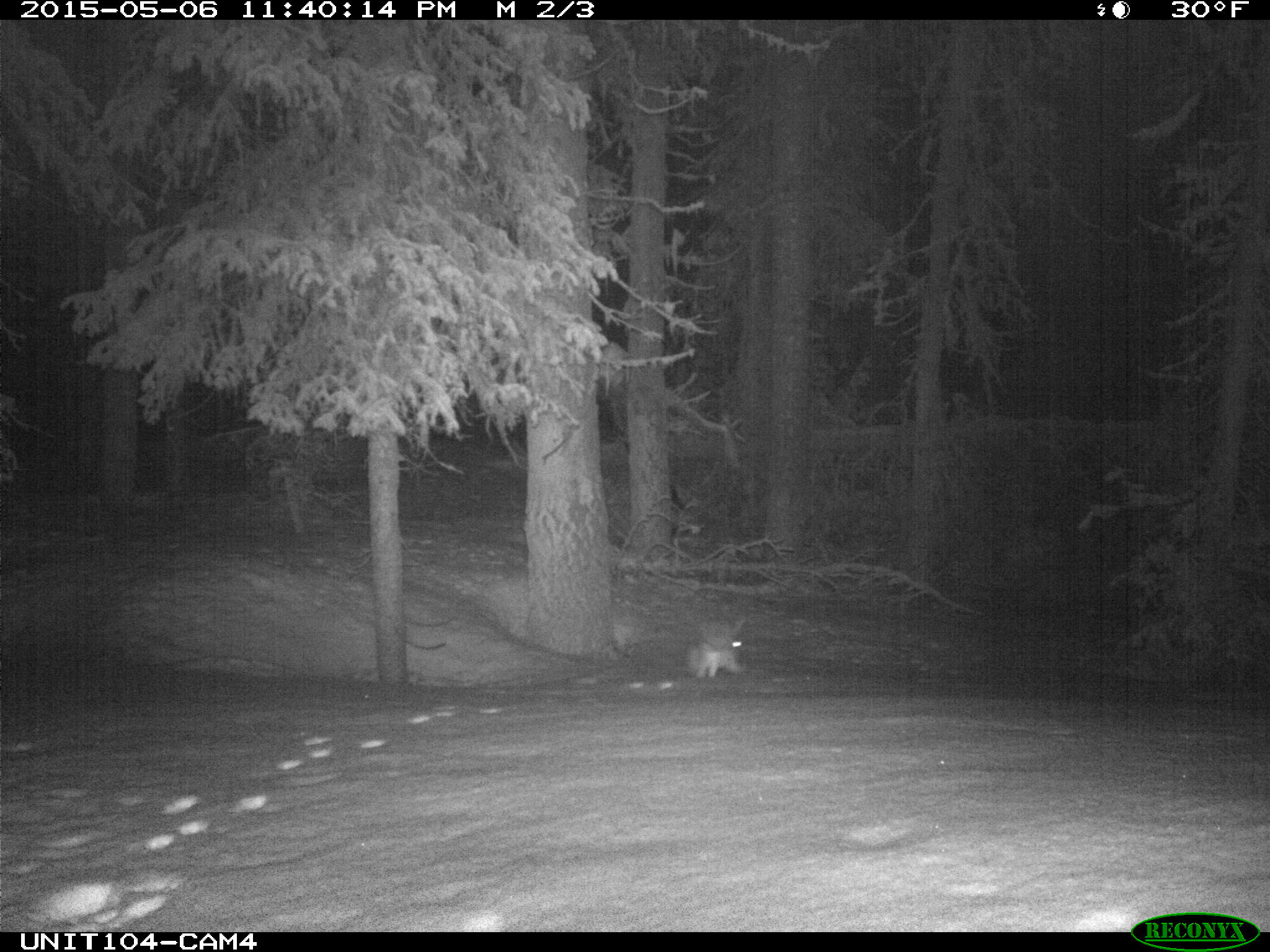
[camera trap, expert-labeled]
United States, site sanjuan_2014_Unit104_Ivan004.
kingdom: Animalia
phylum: Chordata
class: Mammalia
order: Lagomorpha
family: Leporidae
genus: Lepus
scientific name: Lepus americanus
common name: snowshoe hare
Lepus americanus (snowshoe hare).